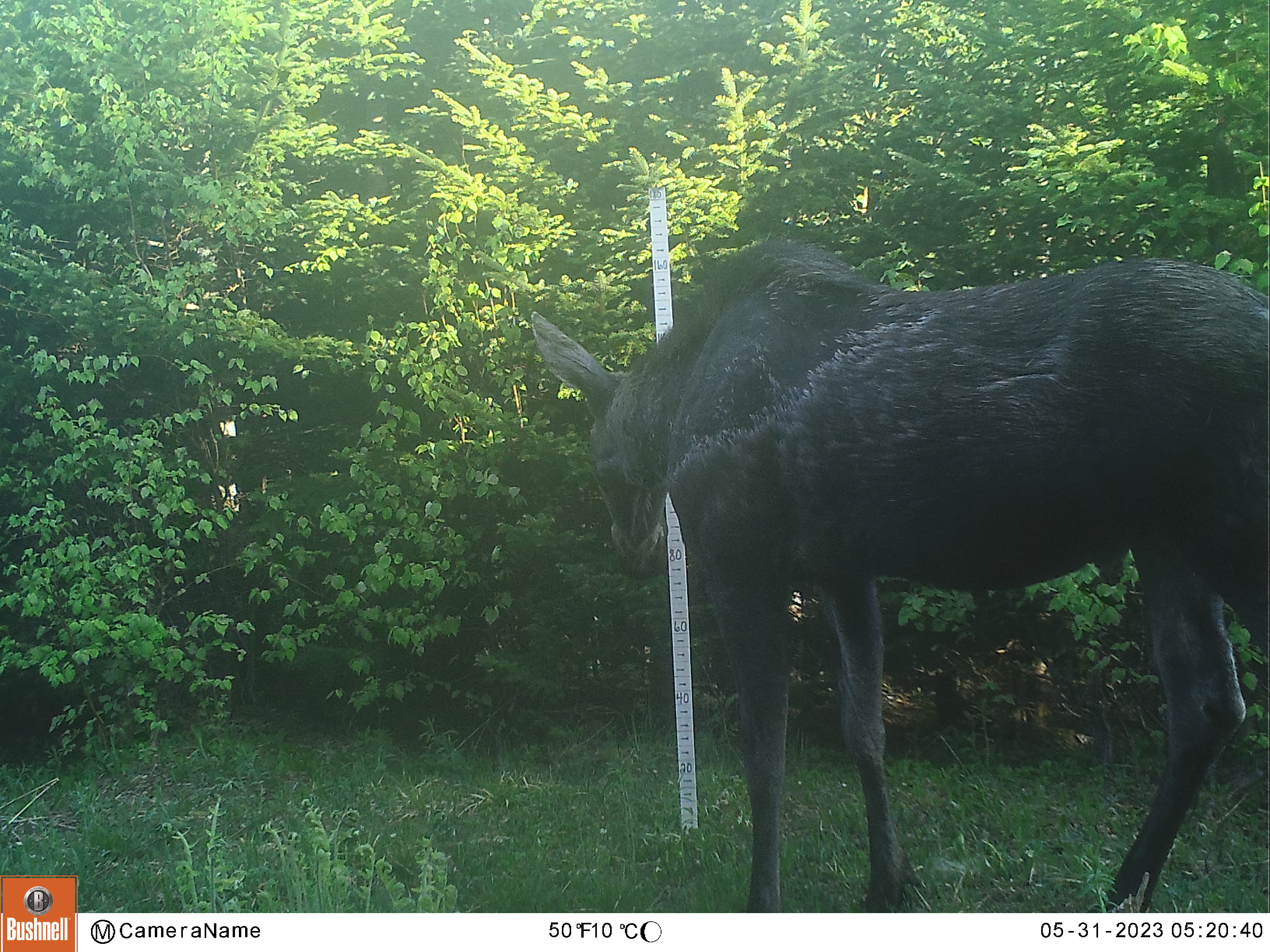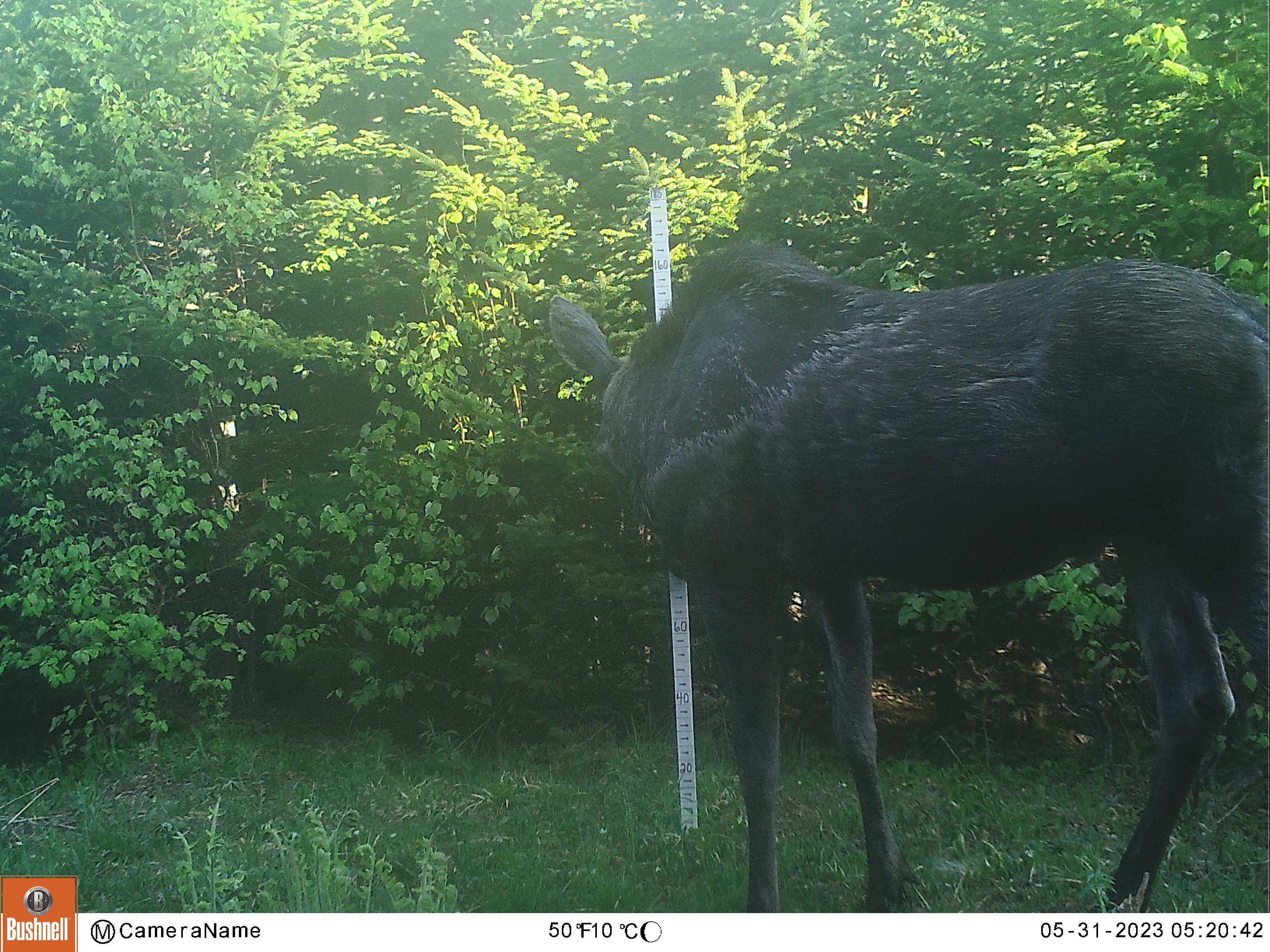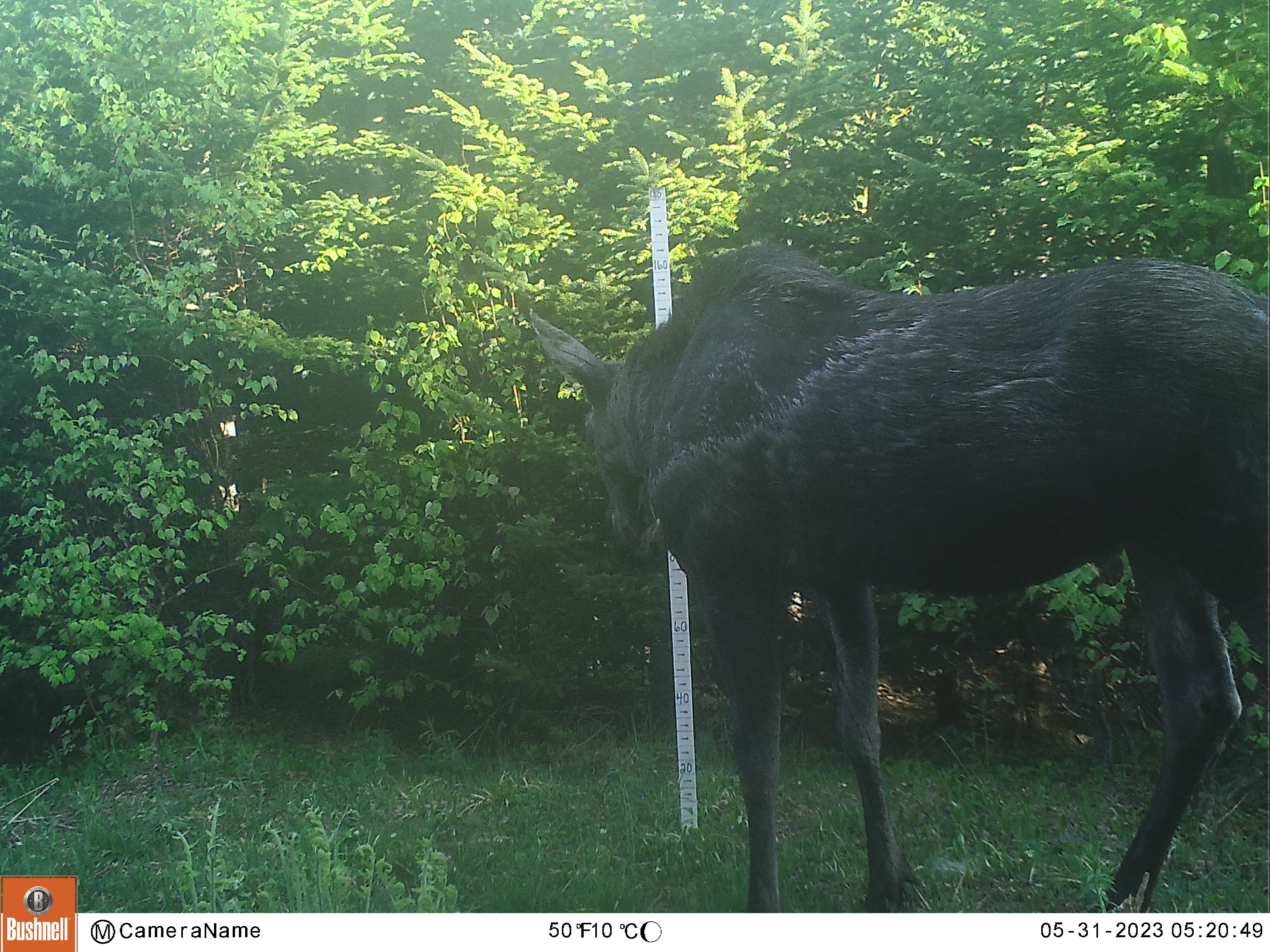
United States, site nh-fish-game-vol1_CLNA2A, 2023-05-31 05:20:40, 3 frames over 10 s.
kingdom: Animalia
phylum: Chordata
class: Mammalia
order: Artiodactyla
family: Cervidae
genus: Alces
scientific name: Alces alces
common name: moose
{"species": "moose (Alces alces)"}